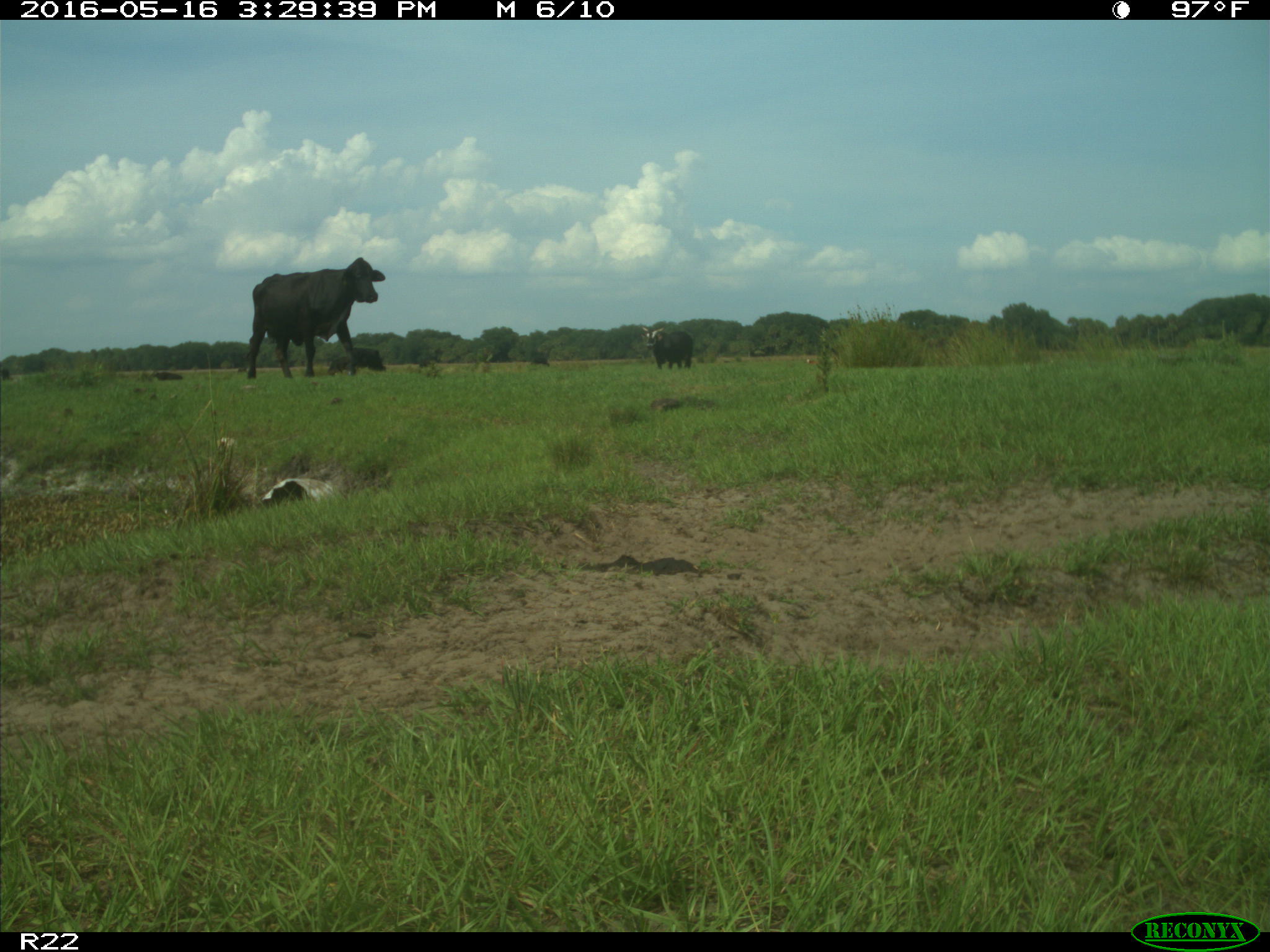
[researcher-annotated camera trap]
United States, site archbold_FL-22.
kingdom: Animalia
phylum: Chordata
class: Mammalia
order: Artiodactyla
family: Bovidae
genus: Bos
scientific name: Bos taurus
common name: domestic cow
Bos taurus (domestic cow).